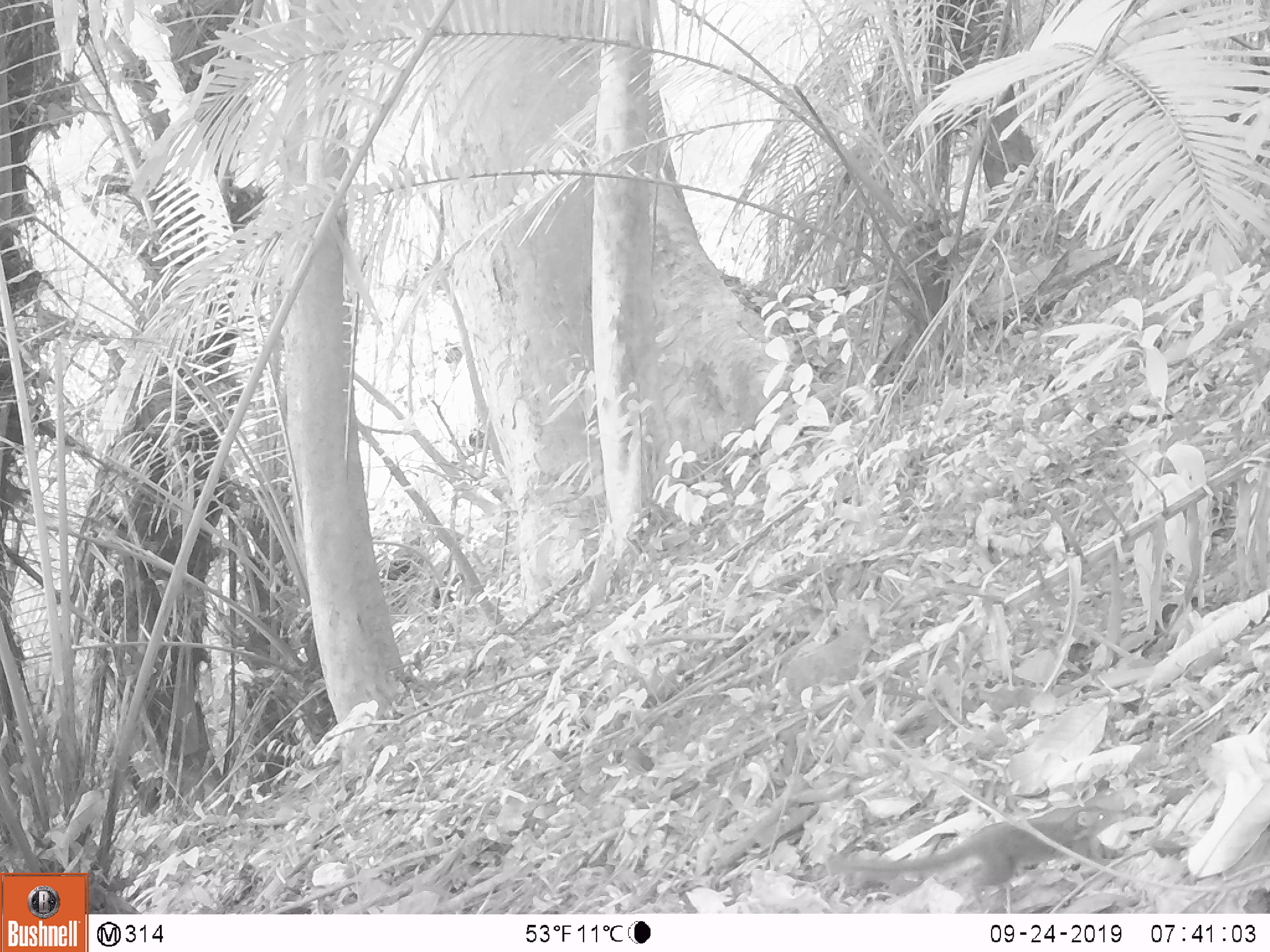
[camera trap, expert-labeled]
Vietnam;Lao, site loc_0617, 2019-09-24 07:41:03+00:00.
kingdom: Animalia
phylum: Chordata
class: Mammalia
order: Scandentia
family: Tupaiidae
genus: Tupaia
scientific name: Tupaia belangeri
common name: northern treeshrew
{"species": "northern treeshrew (Tupaia belangeri)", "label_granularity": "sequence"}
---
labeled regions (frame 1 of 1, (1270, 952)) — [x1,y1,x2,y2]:
northern treeshrew: [833,803,1119,907]